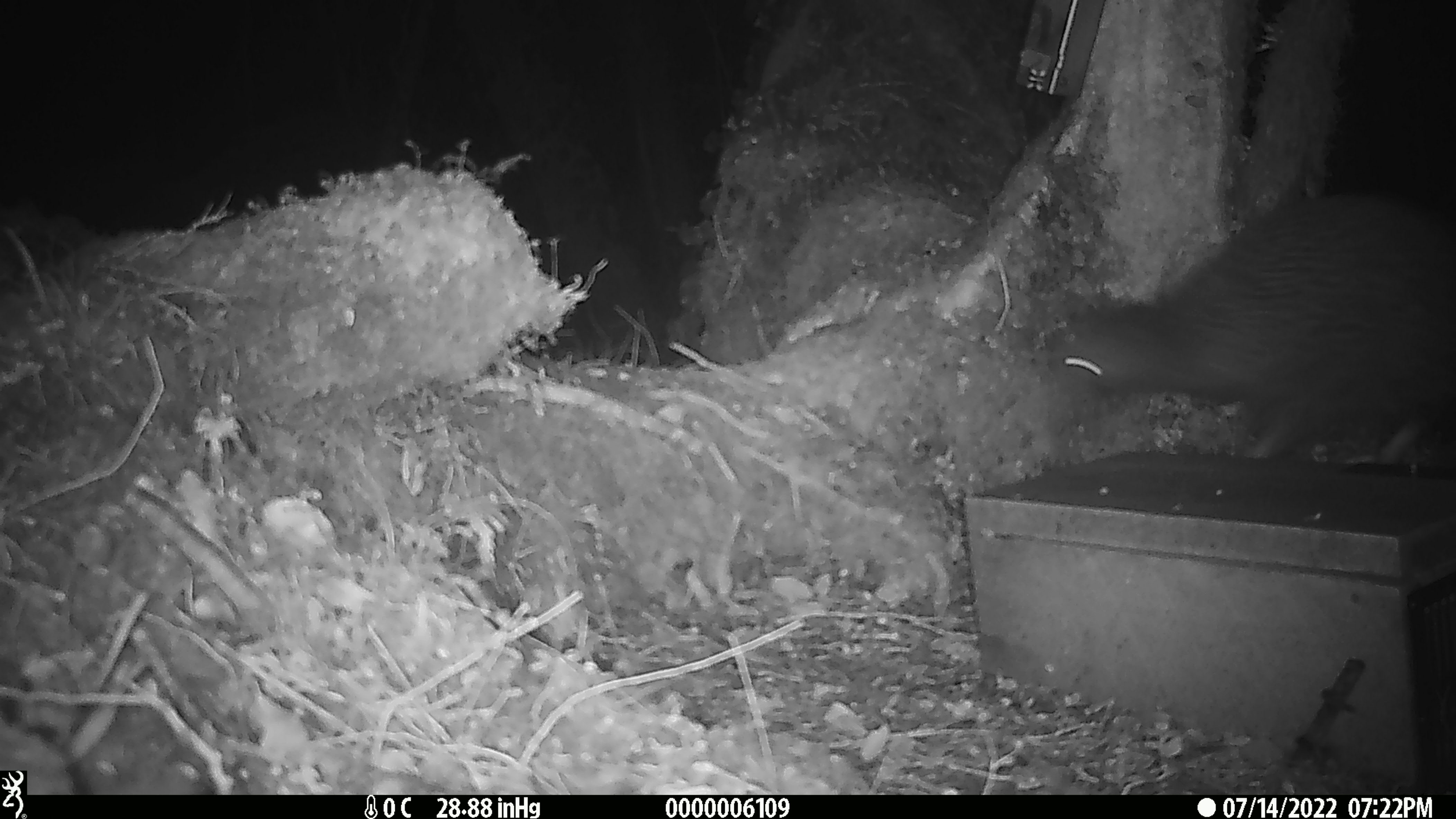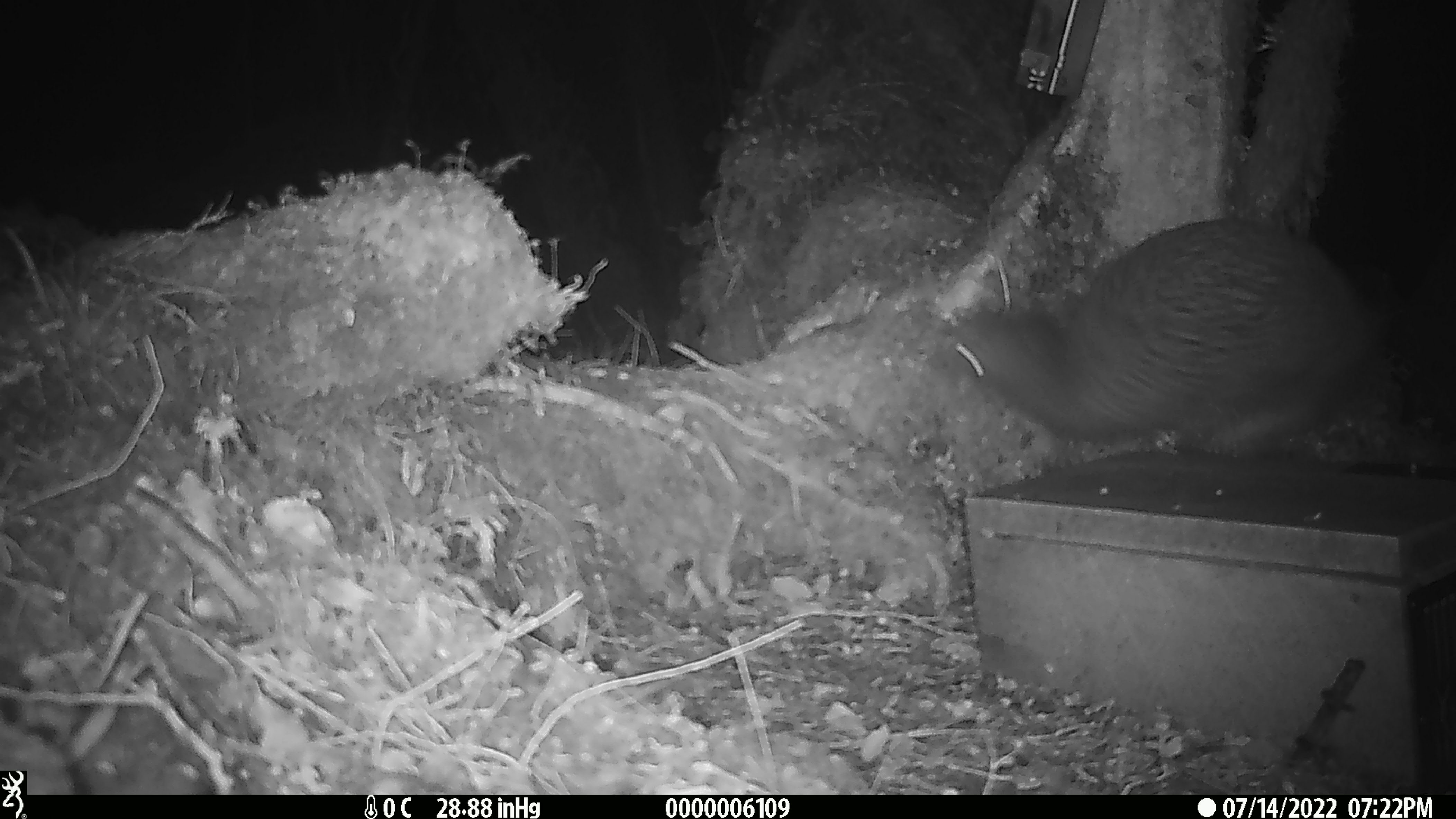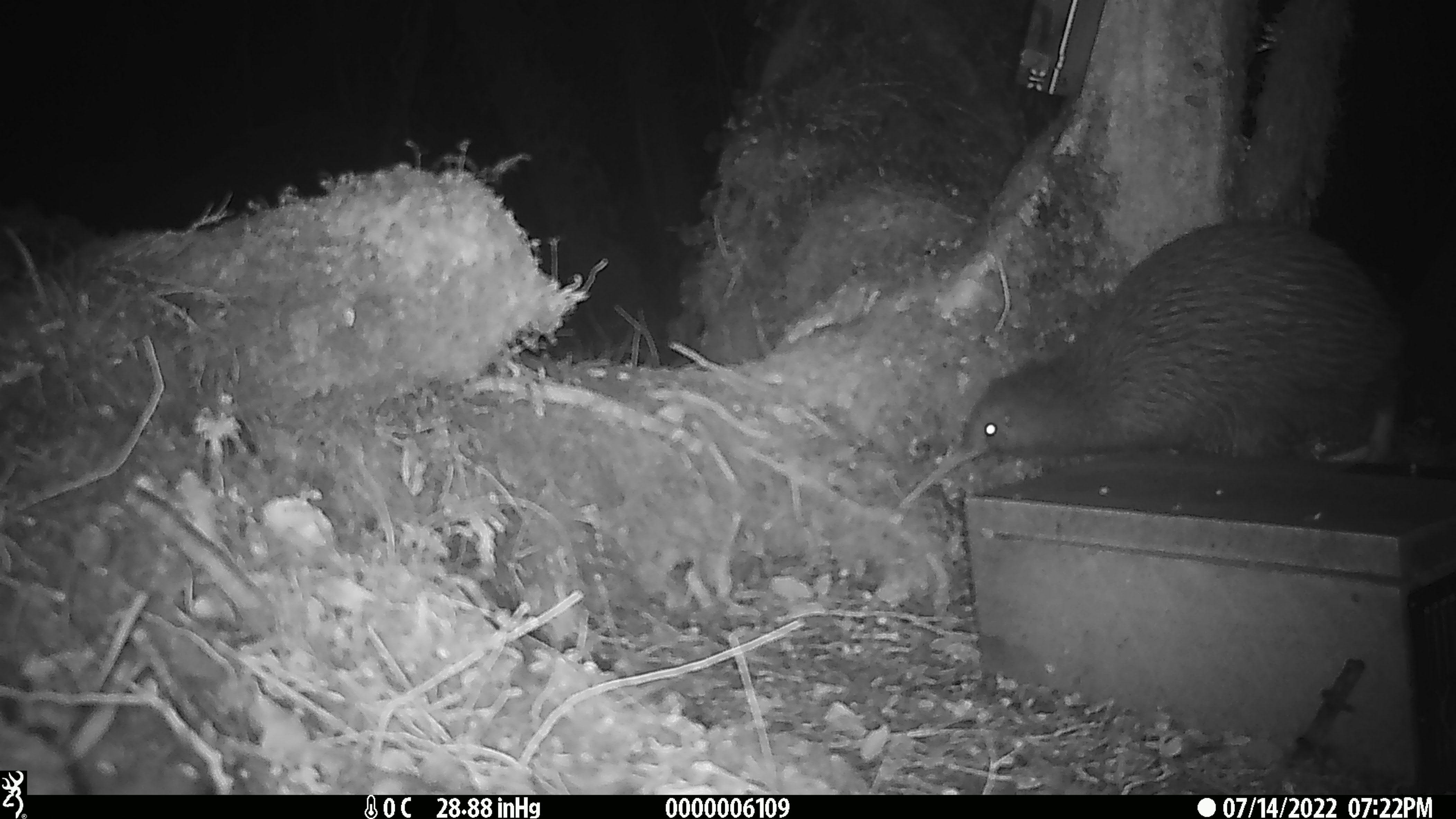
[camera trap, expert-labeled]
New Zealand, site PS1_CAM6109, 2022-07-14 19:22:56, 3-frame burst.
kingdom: Animalia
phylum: Chordata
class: Aves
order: Apterygiformes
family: Apterygidae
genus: Apteryx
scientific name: Apteryx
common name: kiwi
Kiwi (Apteryx).